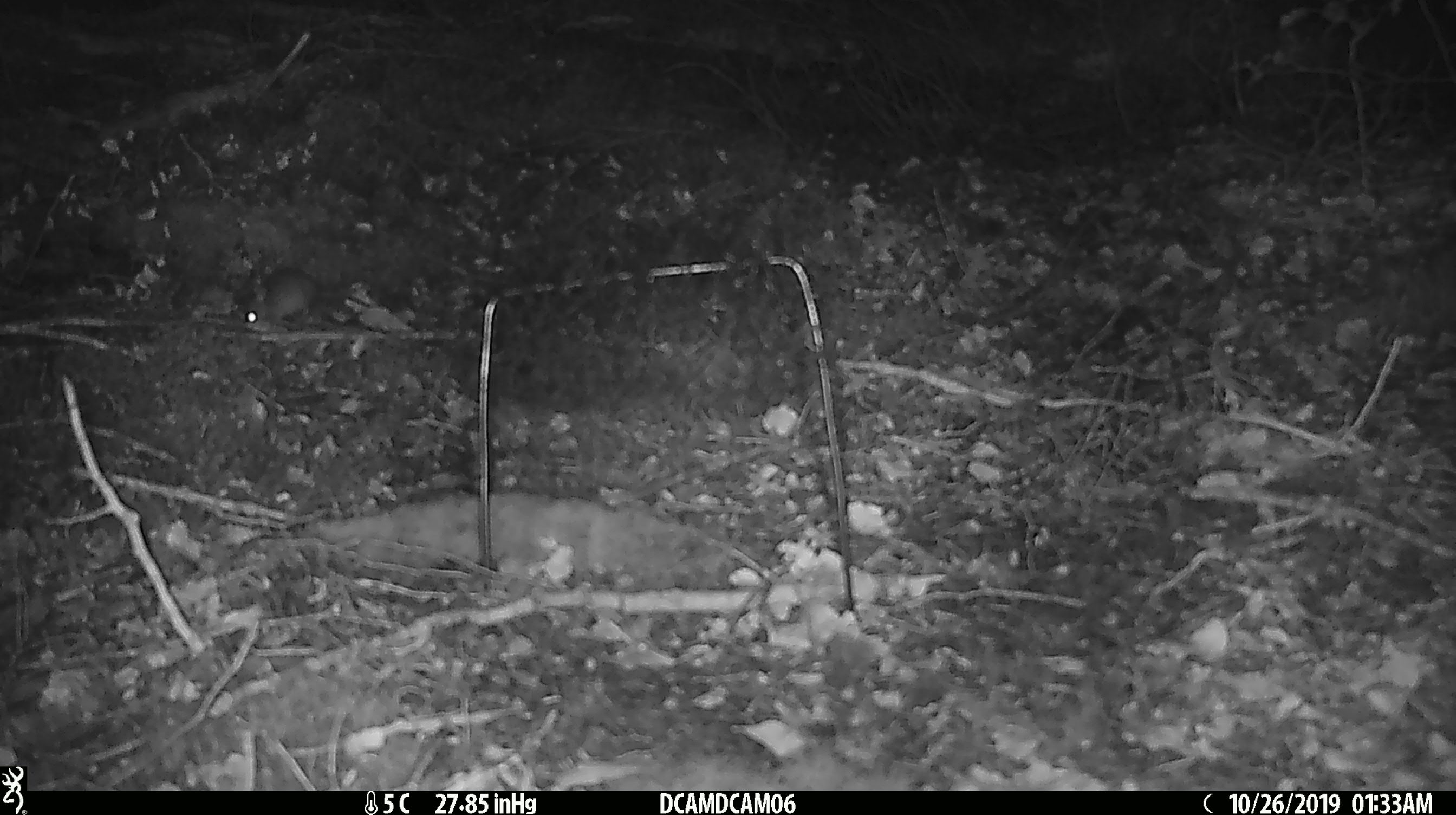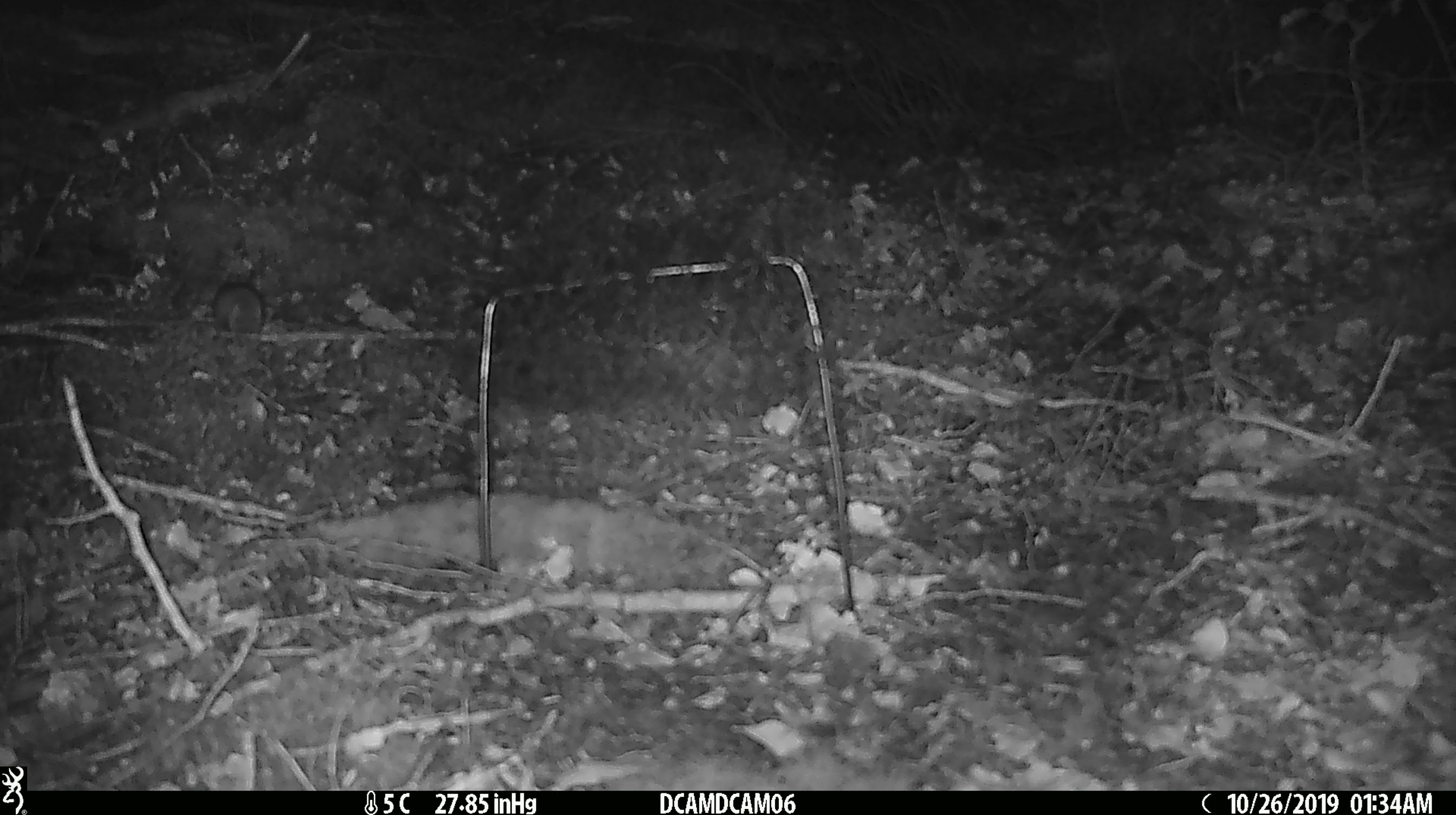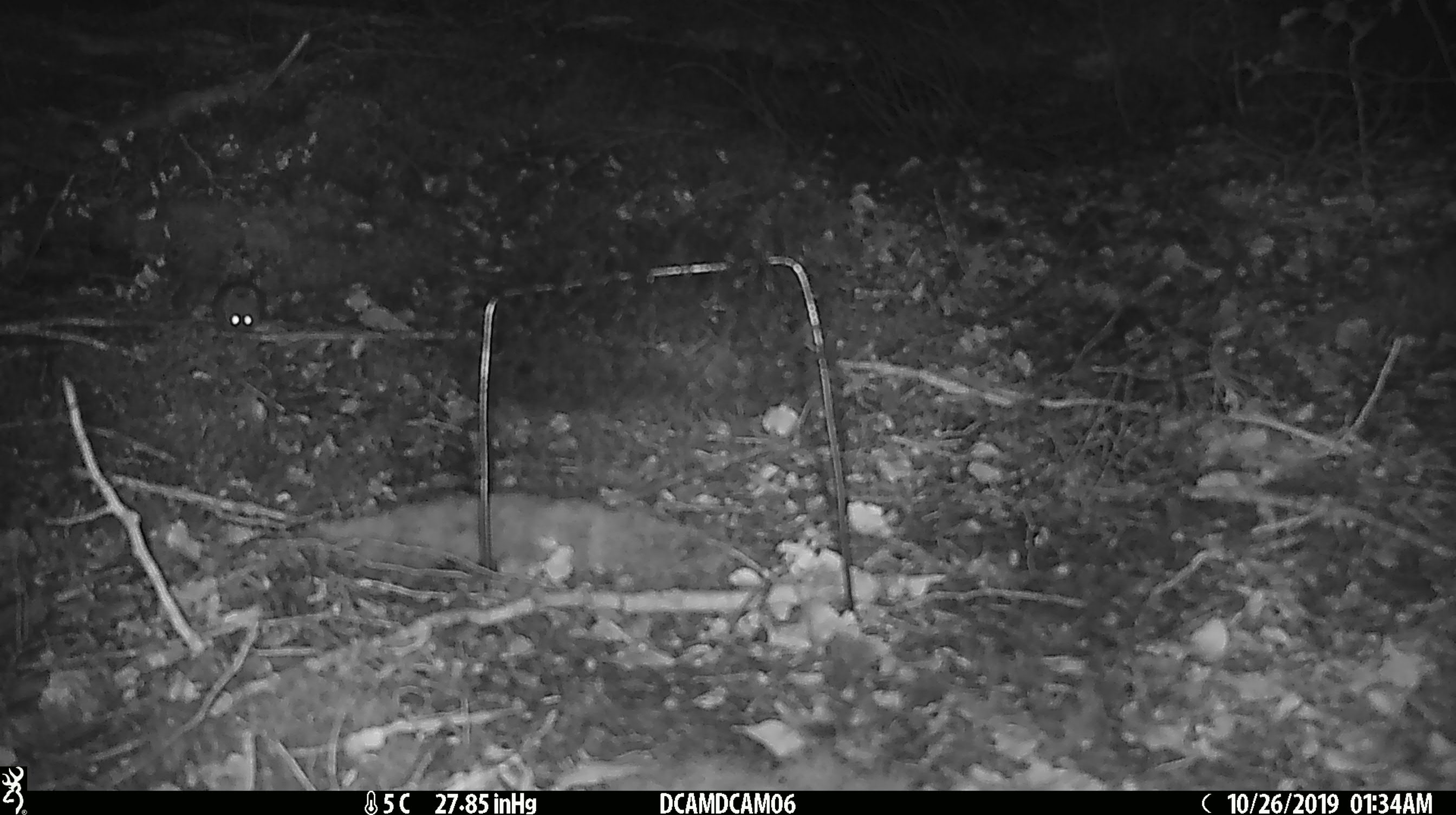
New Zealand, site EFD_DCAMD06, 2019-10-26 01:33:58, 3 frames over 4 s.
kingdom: Animalia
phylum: Chordata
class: Mammalia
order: Rodentia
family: Muridae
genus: Mus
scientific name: Mus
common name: mouse